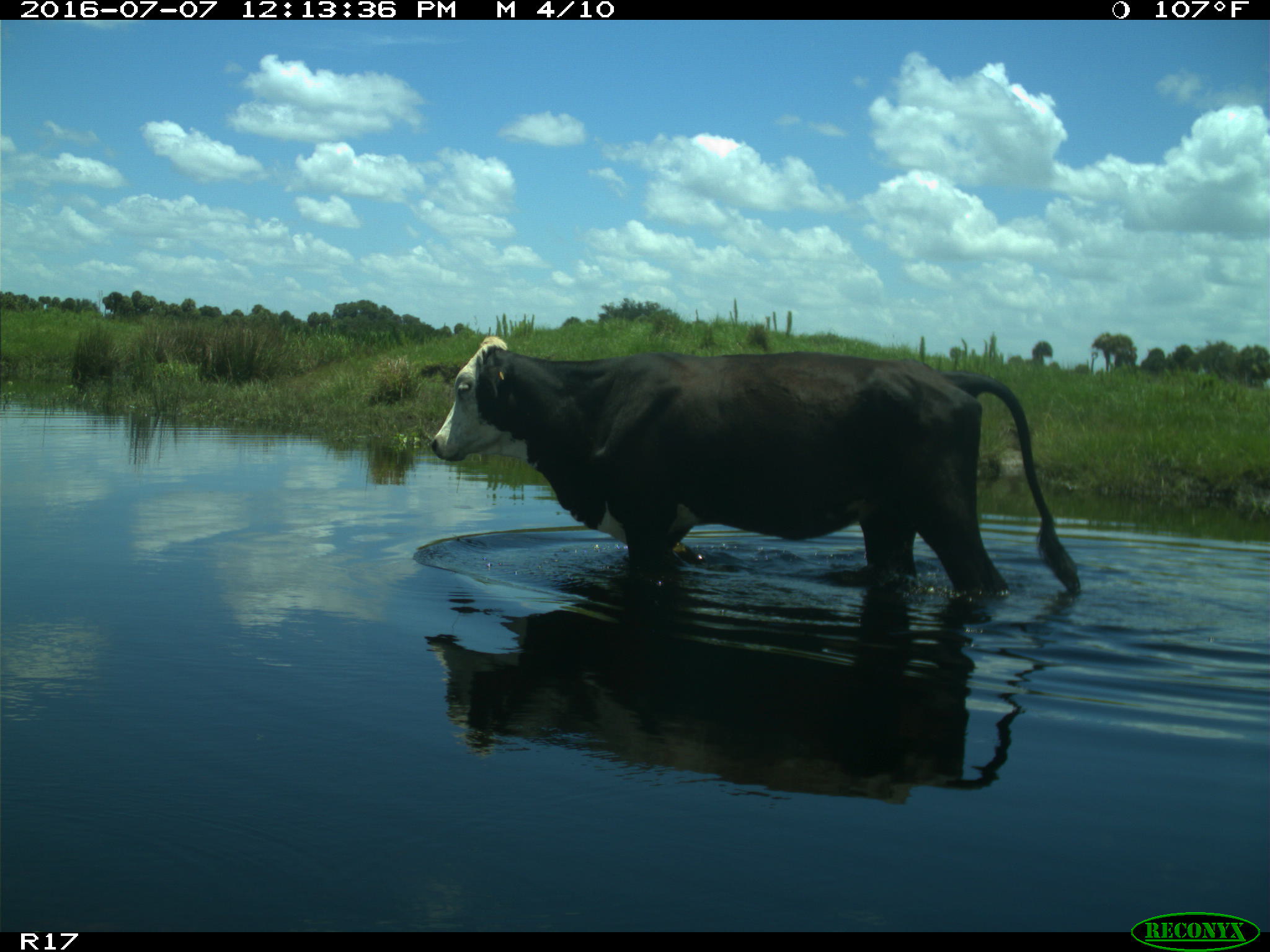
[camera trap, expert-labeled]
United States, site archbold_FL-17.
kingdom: Animalia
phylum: Chordata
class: Mammalia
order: Artiodactyla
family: Bovidae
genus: Bos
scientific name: Bos taurus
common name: domestic cow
Bos taurus (domestic cow).